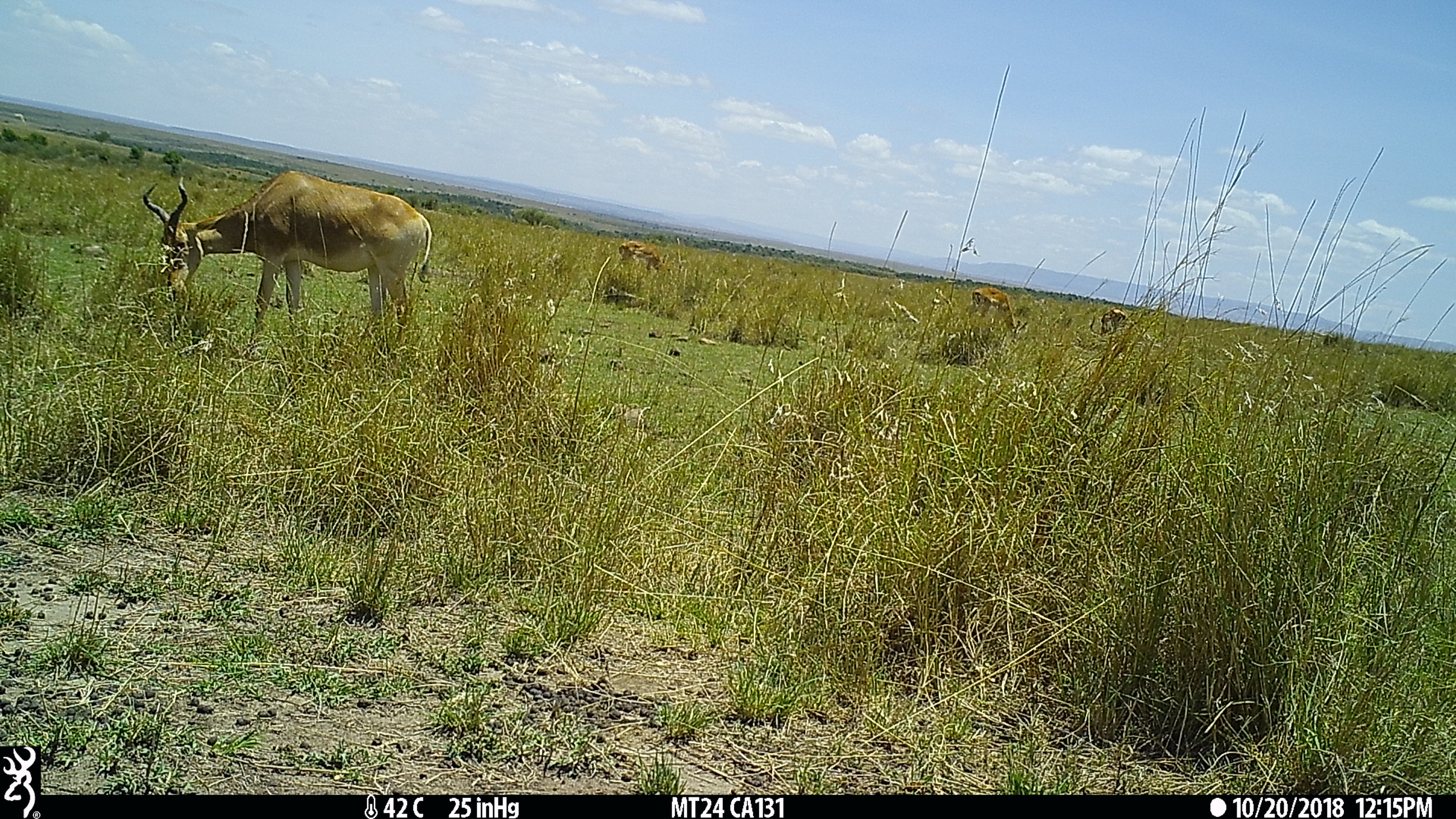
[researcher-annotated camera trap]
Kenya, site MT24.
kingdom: Animalia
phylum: Chordata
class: Mammalia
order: Artiodactyla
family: Bovidae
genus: Alcelaphus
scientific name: Alcelaphus buselaphus cokii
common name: coke's hartebeest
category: hartebeest cokes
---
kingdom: Animalia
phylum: Chordata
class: Mammalia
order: Artiodactyla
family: Bovidae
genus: Aepyceros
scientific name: Aepyceros melampus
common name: impala